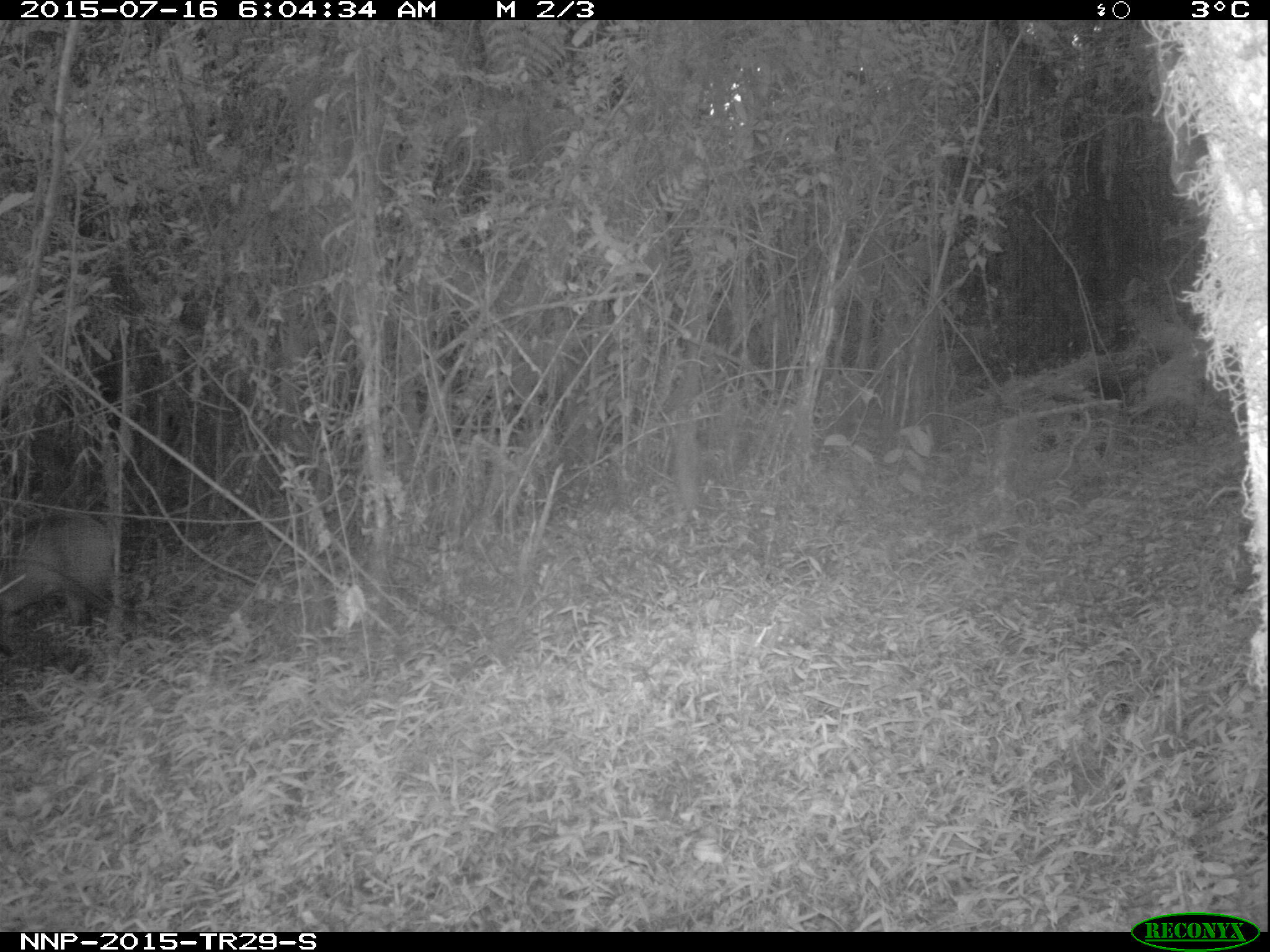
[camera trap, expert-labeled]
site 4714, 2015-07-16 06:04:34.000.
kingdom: Animalia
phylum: Chordata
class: Mammalia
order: Artiodactyla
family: Bovidae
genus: Cephalophus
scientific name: Cephalophus nigrifrons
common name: black-fronted duiker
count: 1